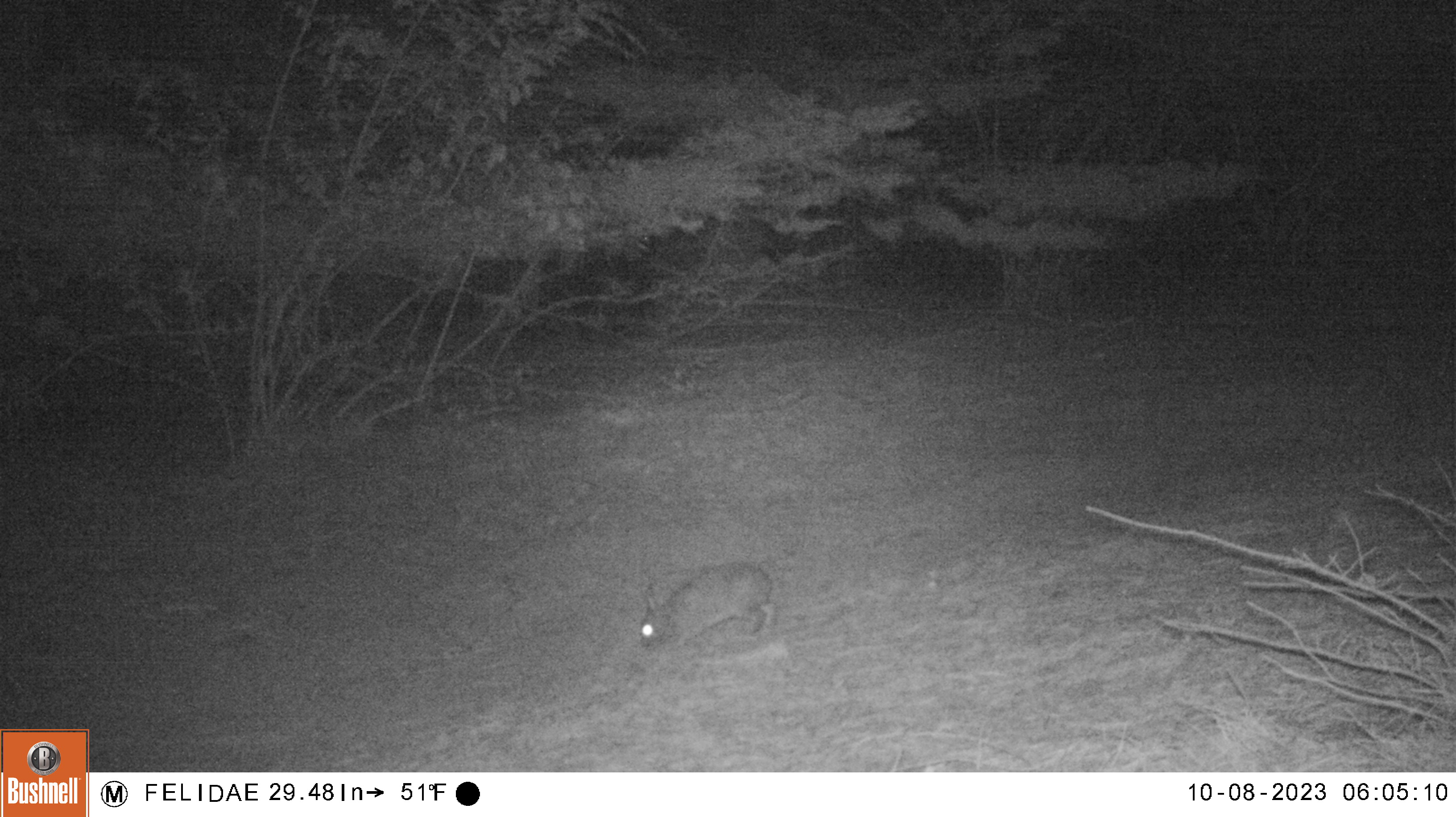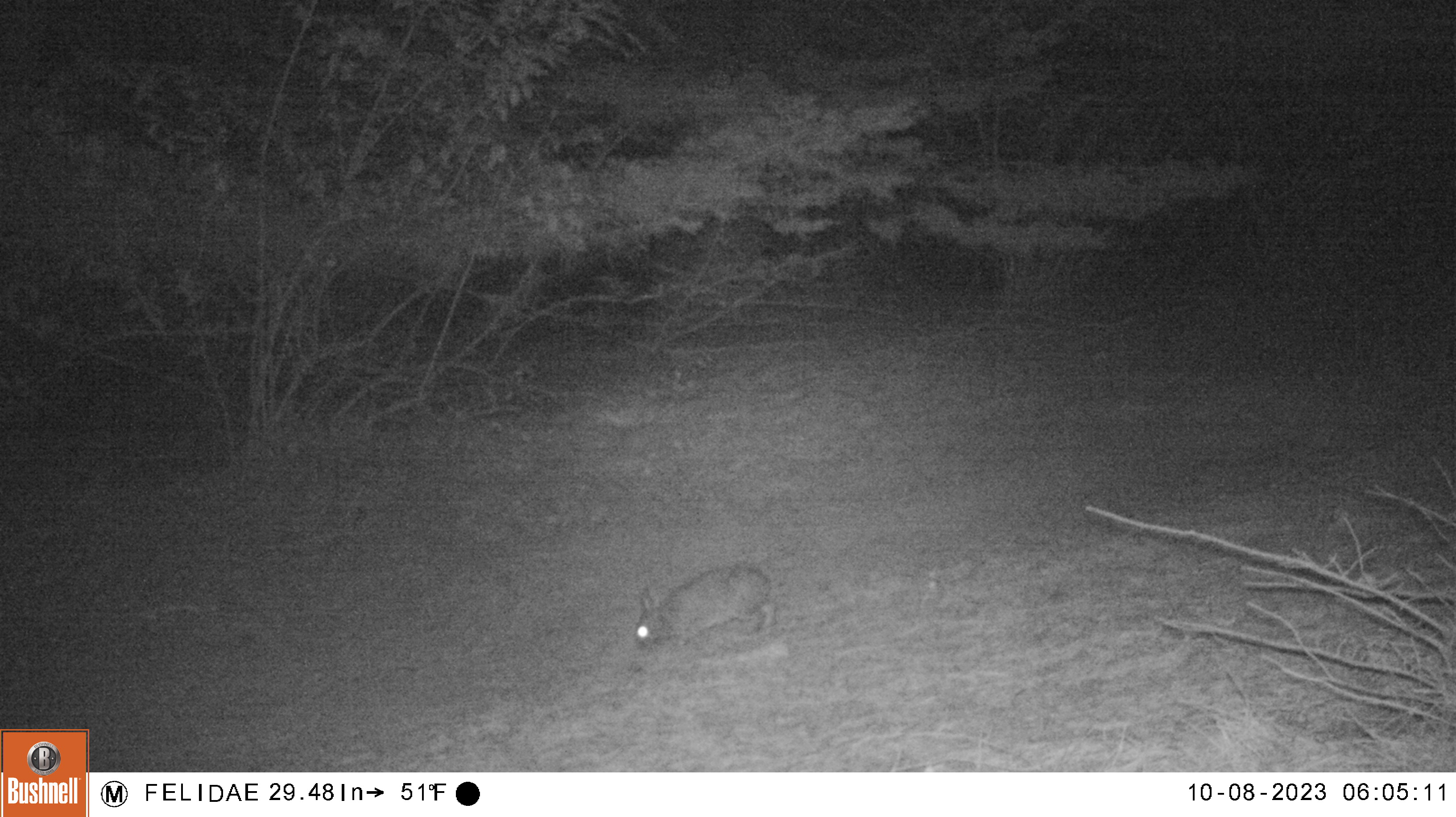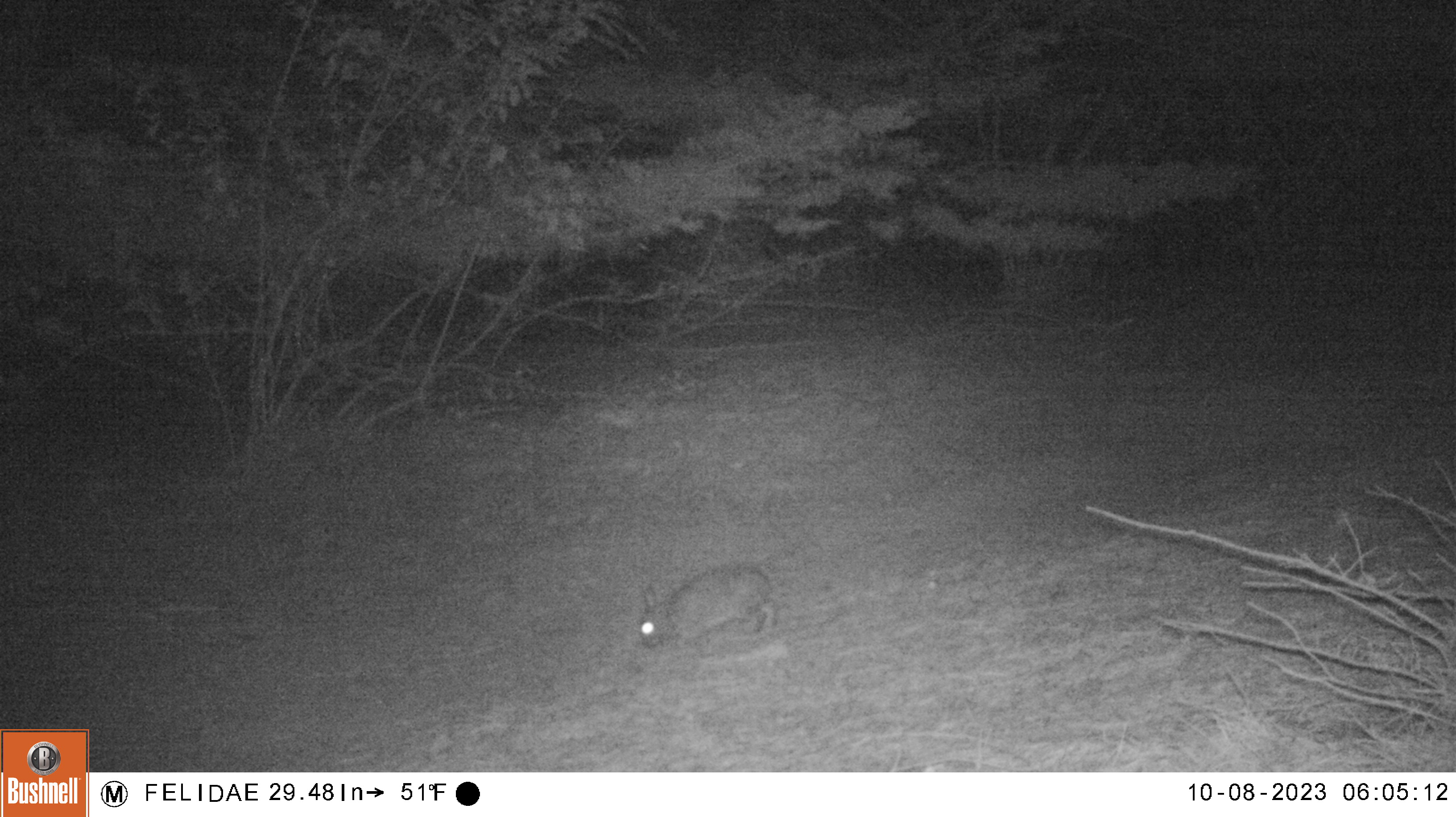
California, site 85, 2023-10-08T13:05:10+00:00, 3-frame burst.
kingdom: Animalia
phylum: Chordata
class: Mammalia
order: Lagomorpha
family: Leporidae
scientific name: Leporidae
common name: rabbit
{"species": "rabbit (Leporidae)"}